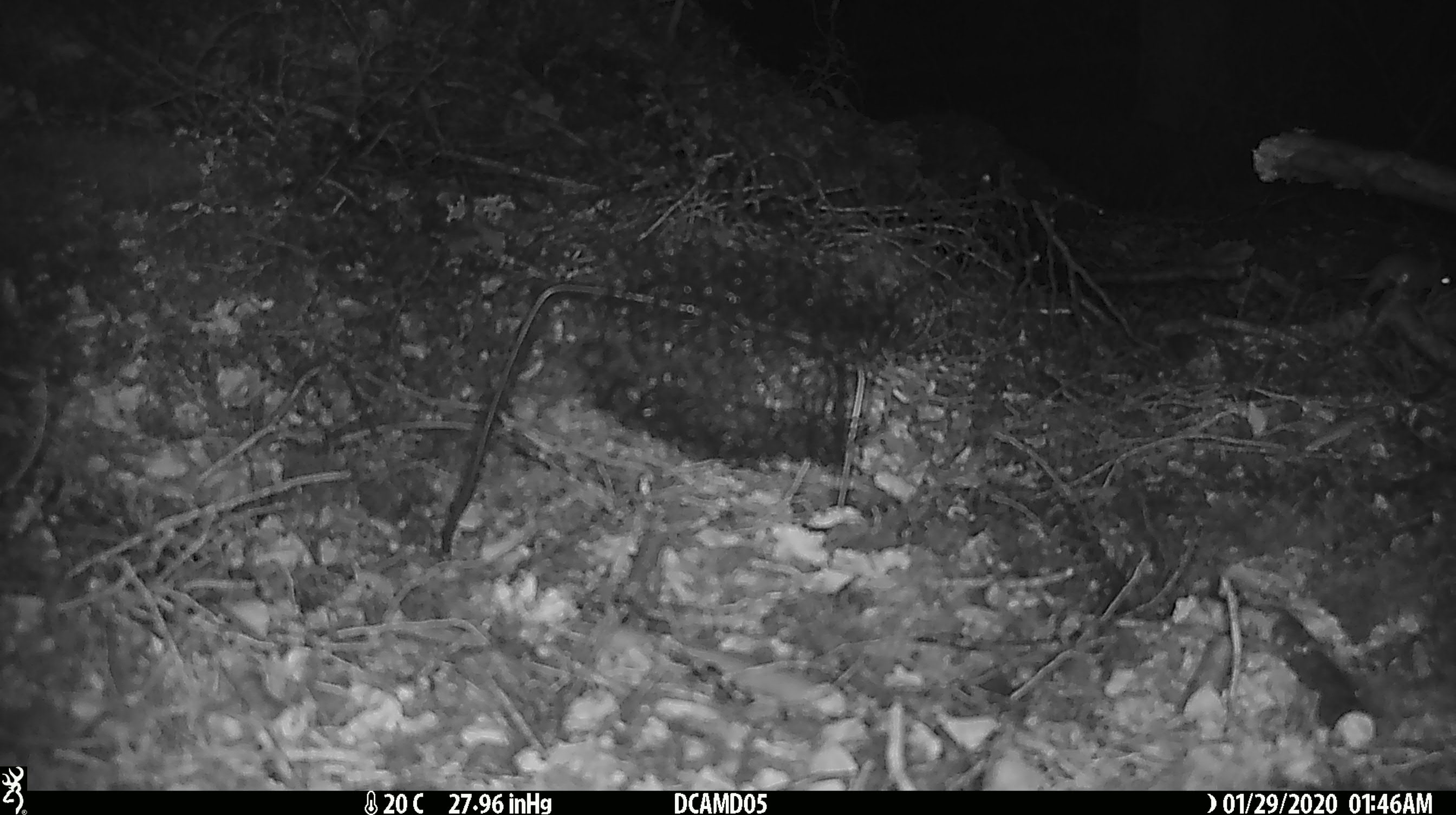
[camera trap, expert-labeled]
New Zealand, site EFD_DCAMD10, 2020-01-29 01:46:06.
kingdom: Animalia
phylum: Chordata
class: Mammalia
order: Rodentia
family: Muridae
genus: Mus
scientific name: Mus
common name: mouse